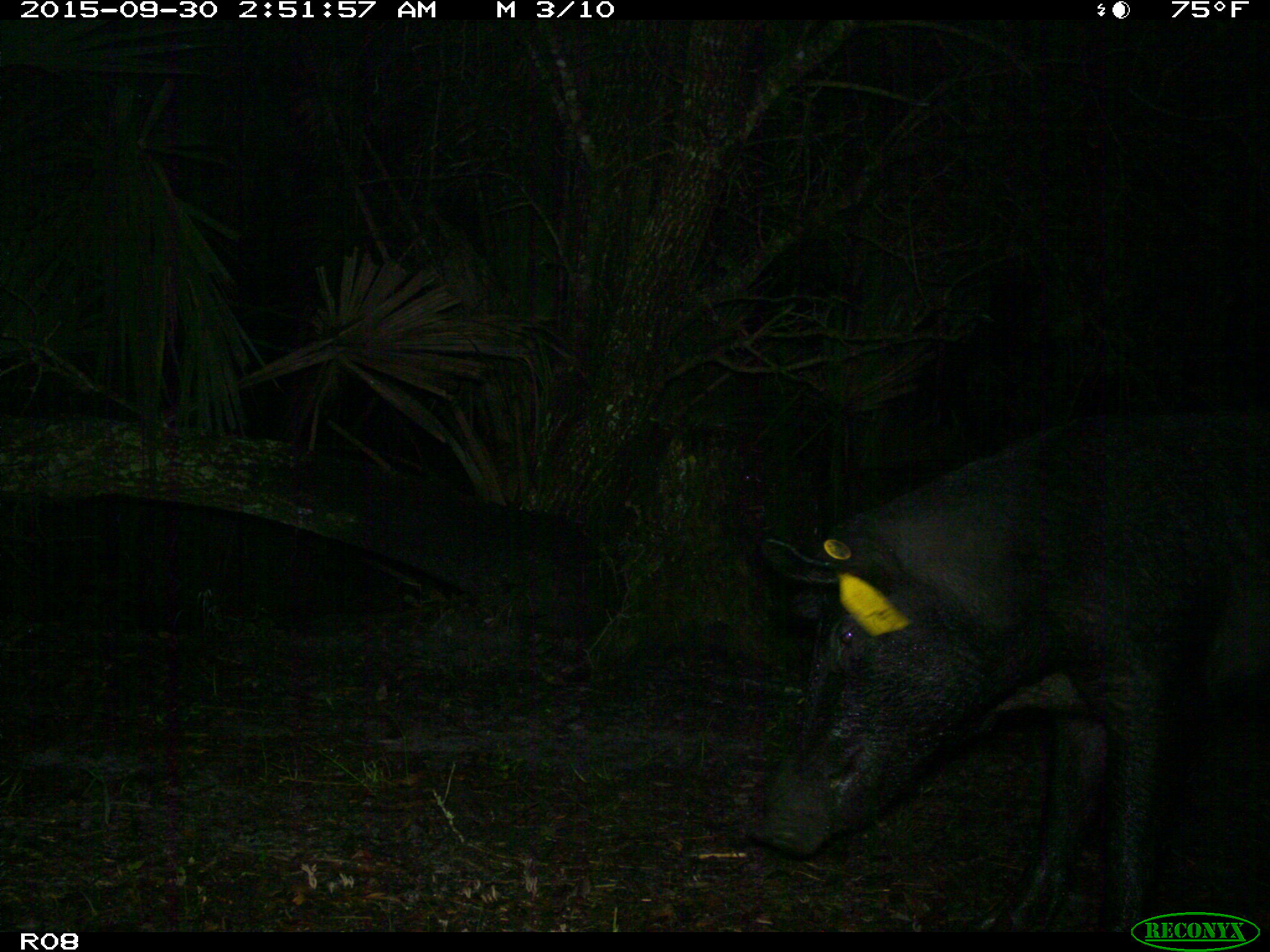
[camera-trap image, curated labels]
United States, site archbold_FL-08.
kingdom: Animalia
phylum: Chordata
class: Mammalia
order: Artiodactyla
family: Suidae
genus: Sus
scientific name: Sus scrofa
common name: wild boar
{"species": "Sus scrofa (wild boar)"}